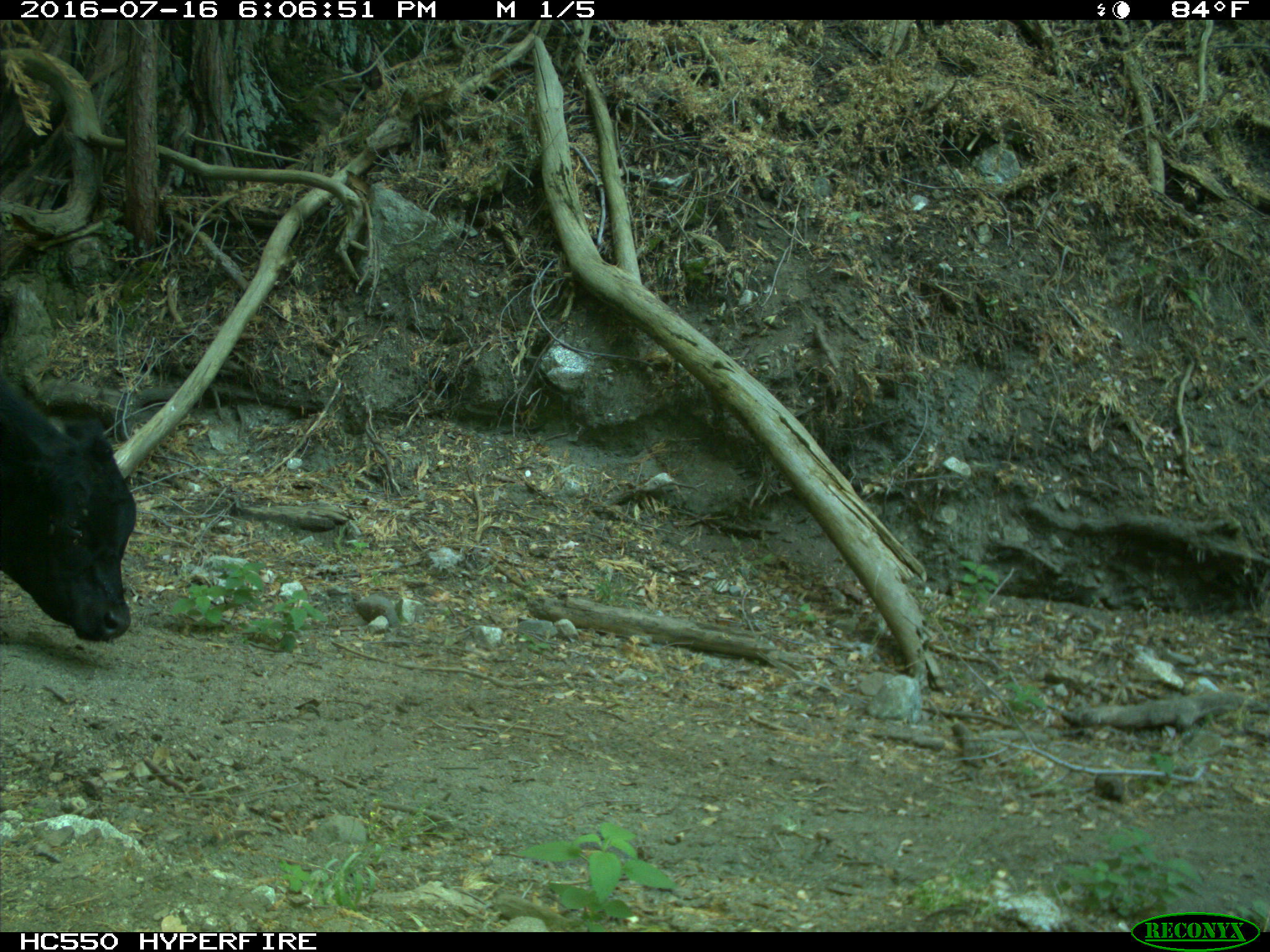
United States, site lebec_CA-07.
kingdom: Animalia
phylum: Chordata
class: Mammalia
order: Artiodactyla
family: Bovidae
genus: Bos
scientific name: Bos taurus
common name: domestic cow